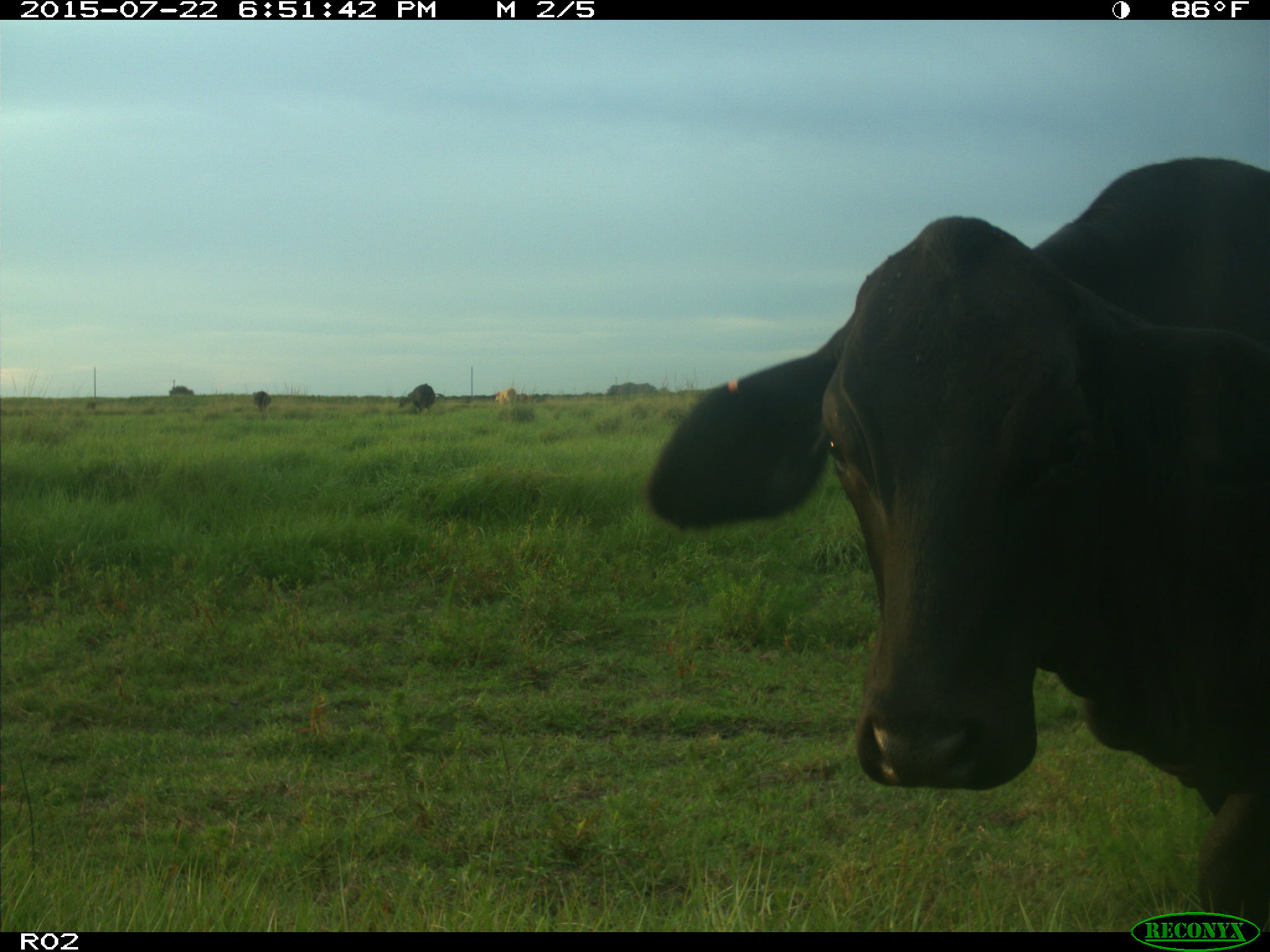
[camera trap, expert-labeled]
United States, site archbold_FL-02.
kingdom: Animalia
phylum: Chordata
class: Mammalia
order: Artiodactyla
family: Bovidae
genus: Bos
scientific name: Bos taurus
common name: domestic cow